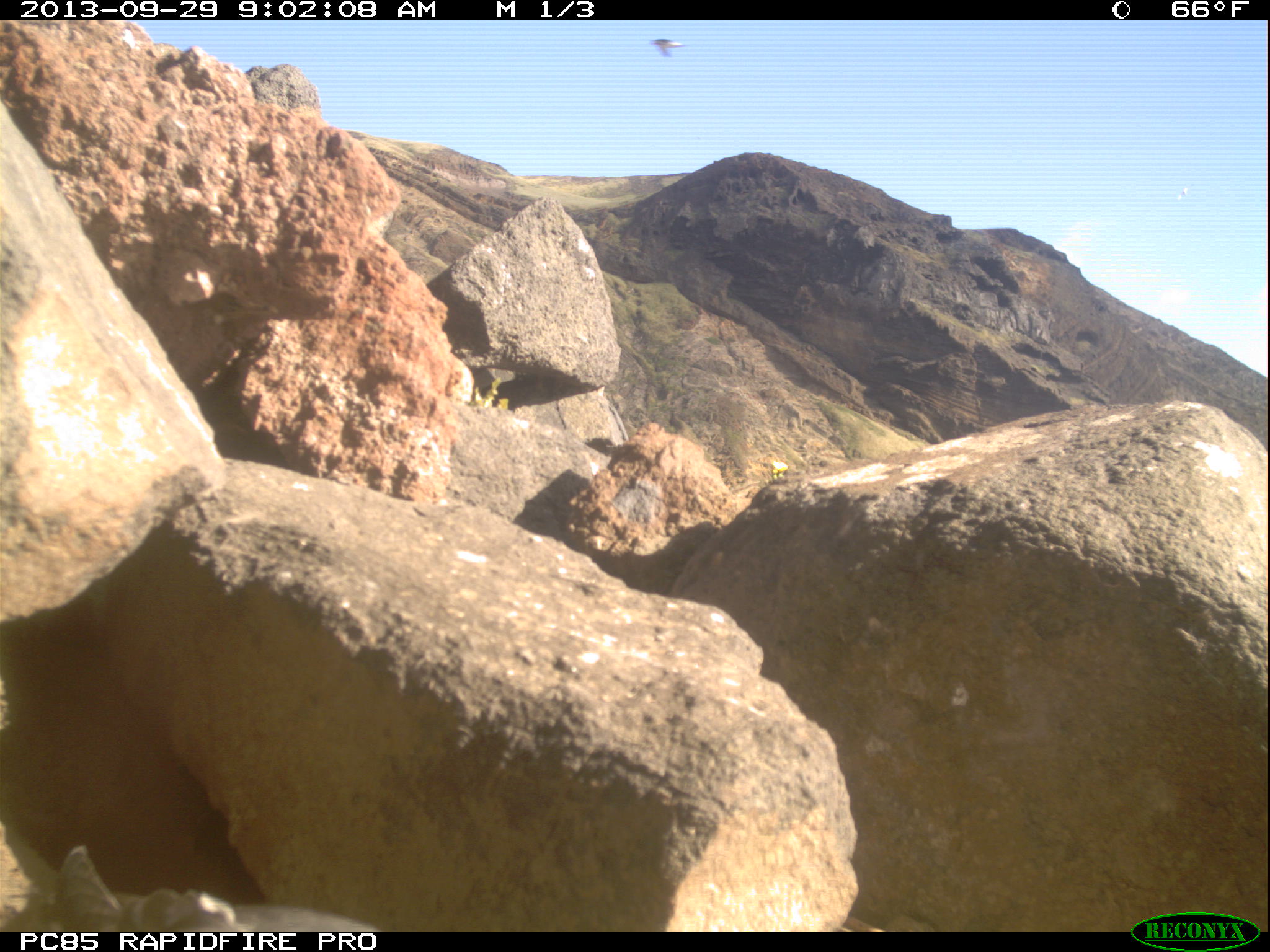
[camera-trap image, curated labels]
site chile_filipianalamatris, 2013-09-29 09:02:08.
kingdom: Animalia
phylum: Chordata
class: Aves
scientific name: Aves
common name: bird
Bird (Aves).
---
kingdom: Animalia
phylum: Chordata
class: Aves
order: Procellariiformes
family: Procellariidae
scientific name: Procellariidae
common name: petrel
Petrel (Procellariidae).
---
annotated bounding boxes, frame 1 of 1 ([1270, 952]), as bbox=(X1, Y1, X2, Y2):
bird: bbox=(641, 34, 680, 58)
petrel: bbox=(7, 841, 391, 928)